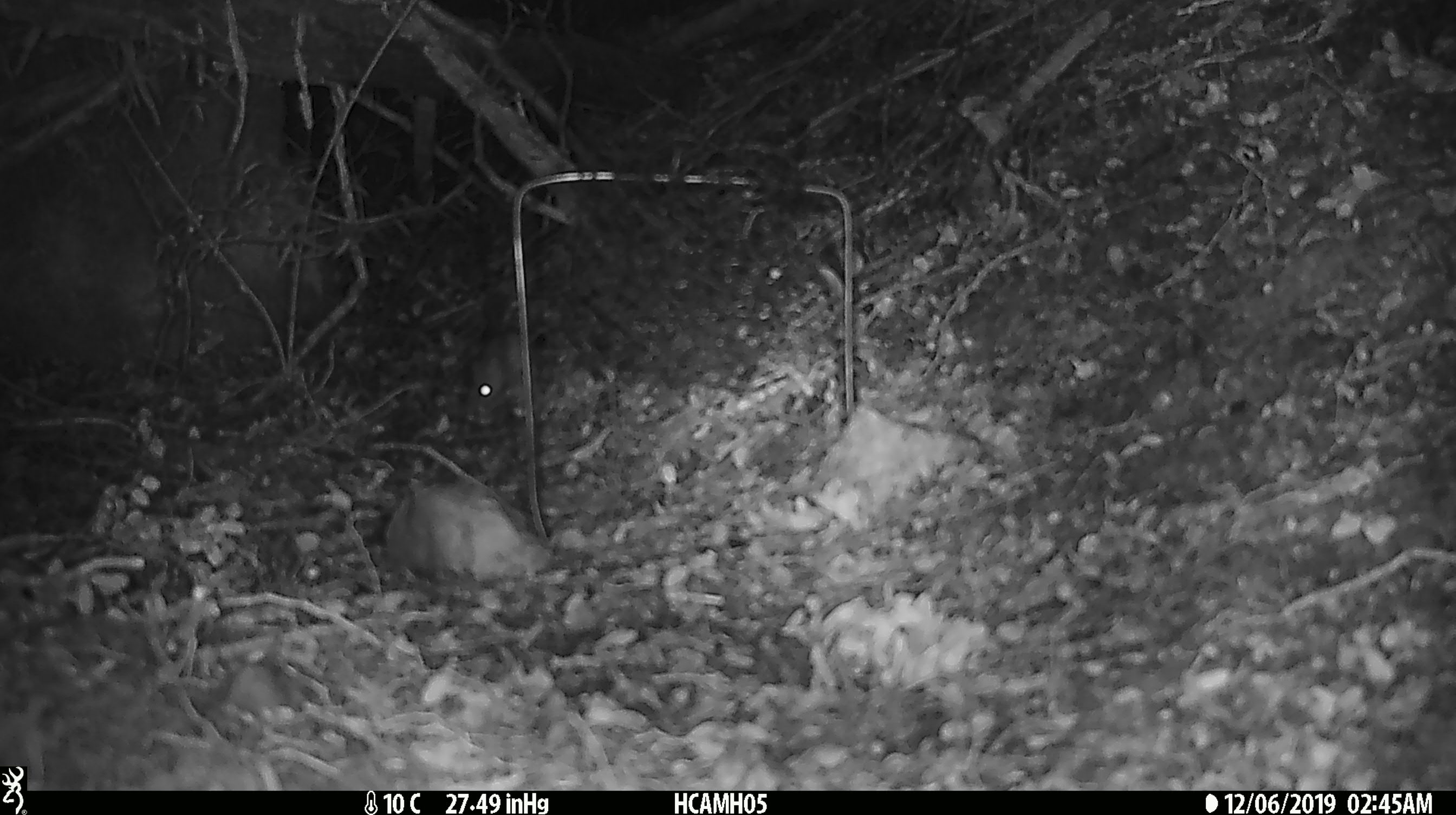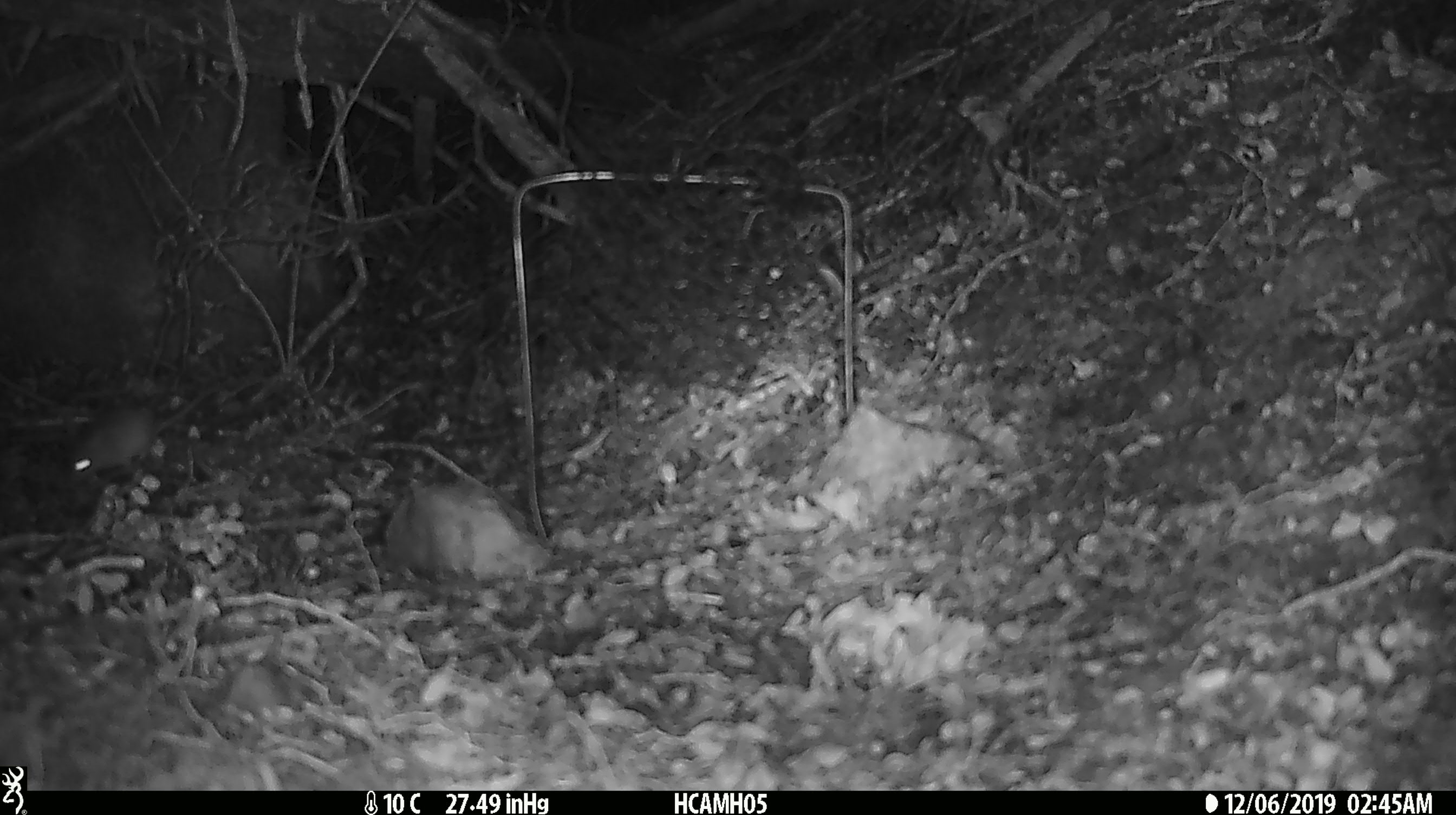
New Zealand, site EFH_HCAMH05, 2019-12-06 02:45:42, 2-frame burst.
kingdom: Animalia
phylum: Chordata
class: Mammalia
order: Rodentia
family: Muridae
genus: Mus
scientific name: Mus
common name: mouse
Mouse (Mus).